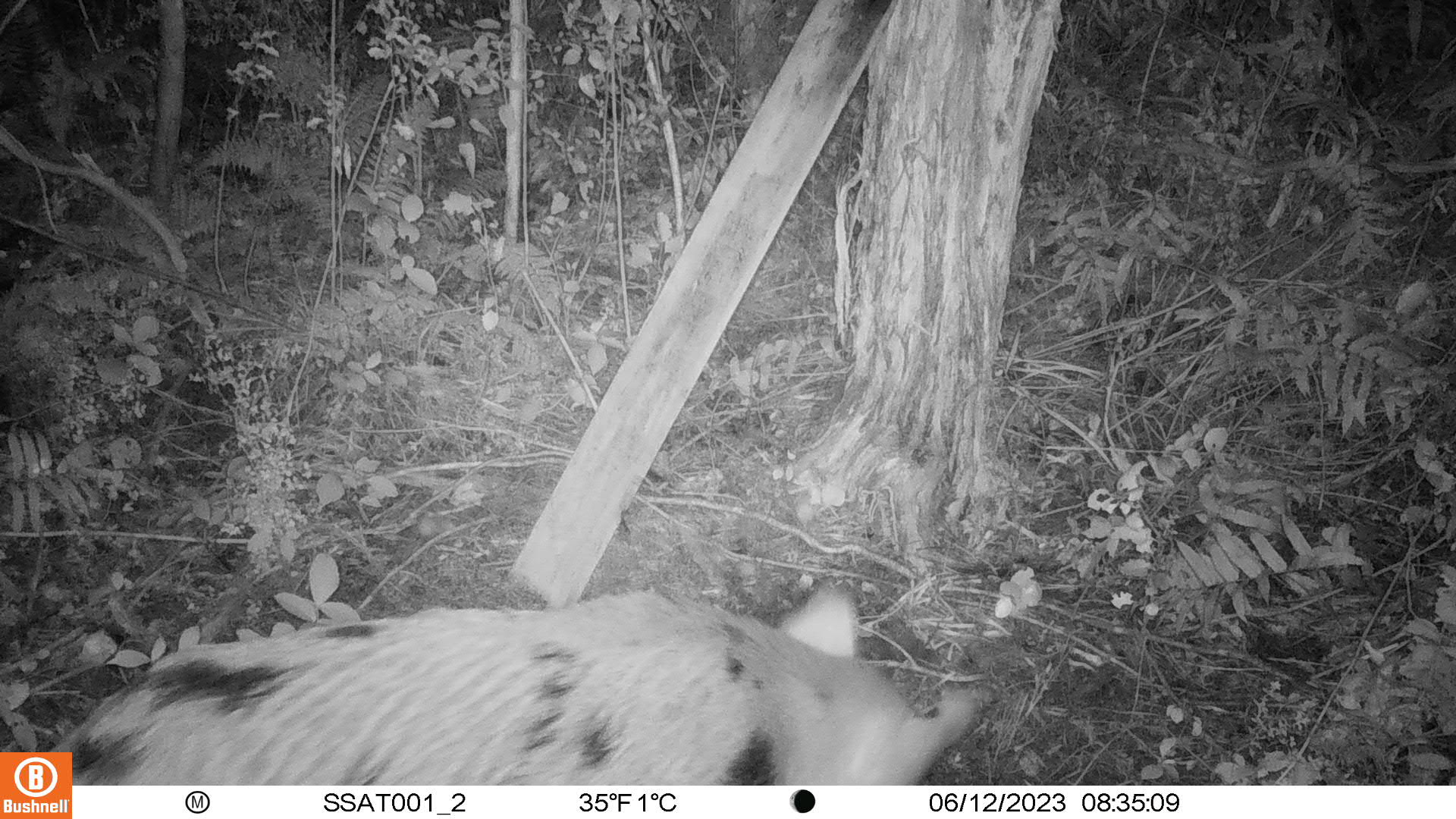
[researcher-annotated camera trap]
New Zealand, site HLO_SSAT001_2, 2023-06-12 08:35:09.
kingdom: Animalia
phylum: Chordata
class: Mammalia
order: Artiodactyla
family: Suidae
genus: Sus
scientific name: Sus scrofa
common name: pig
Pig (Sus scrofa).